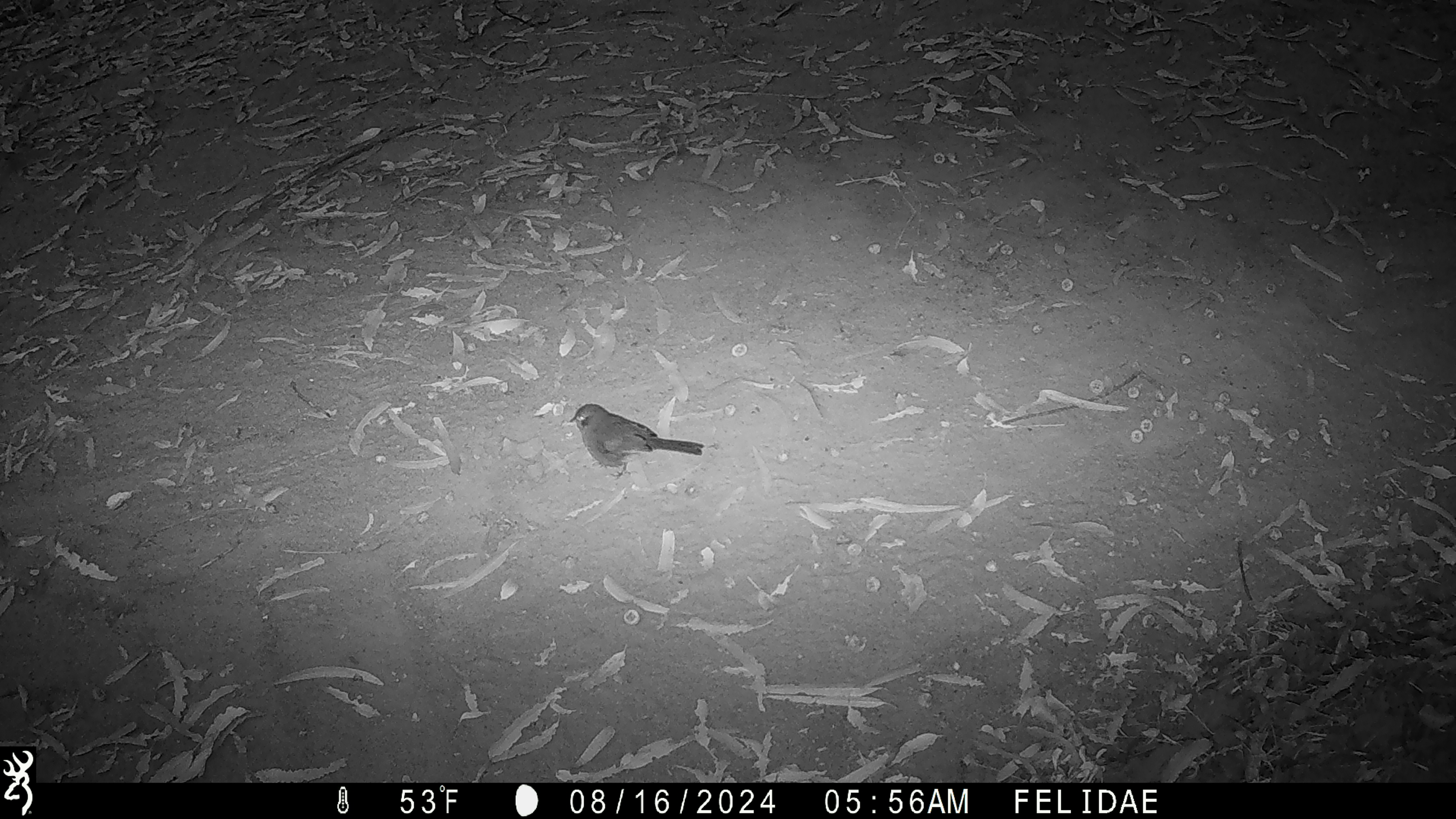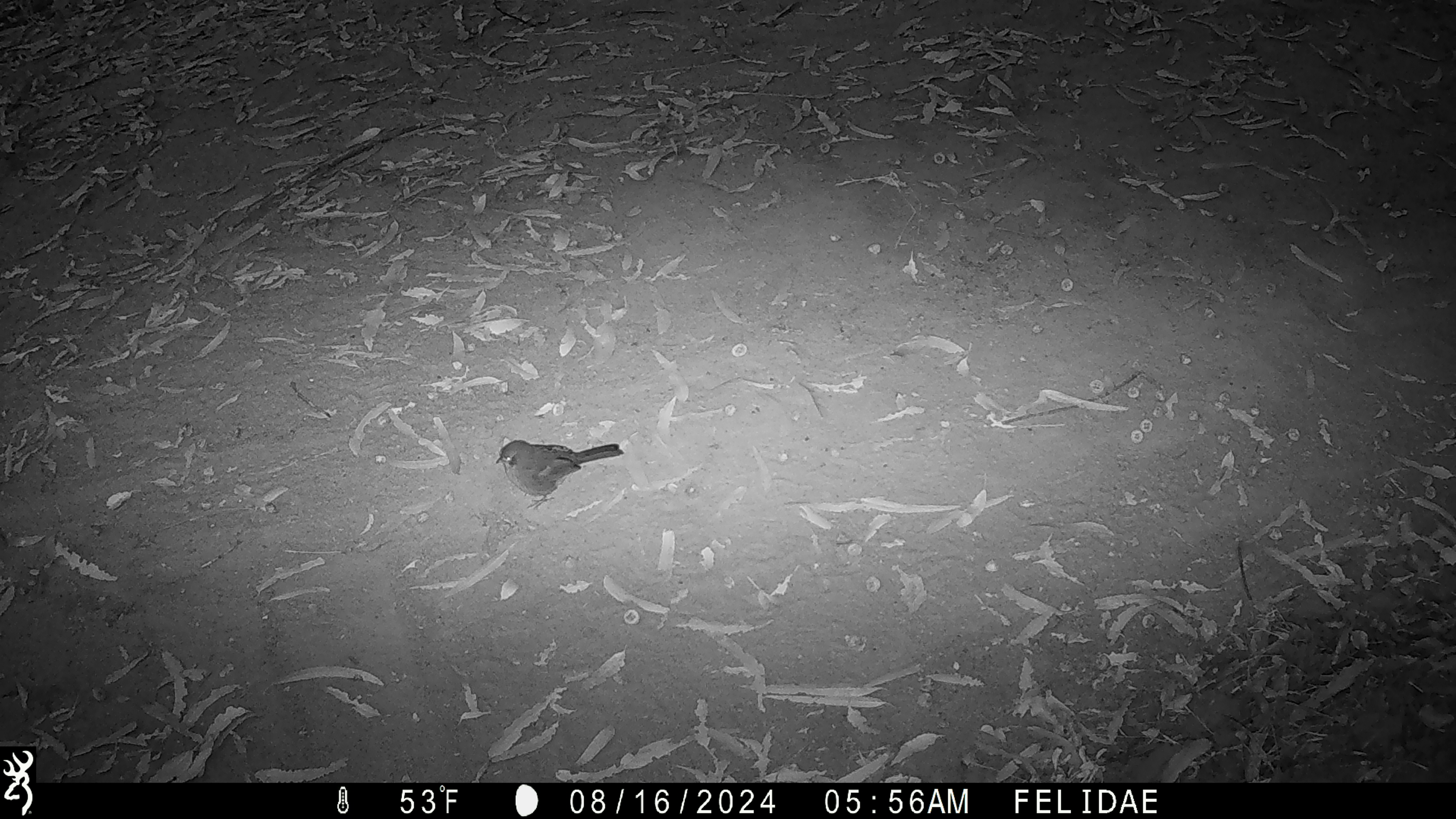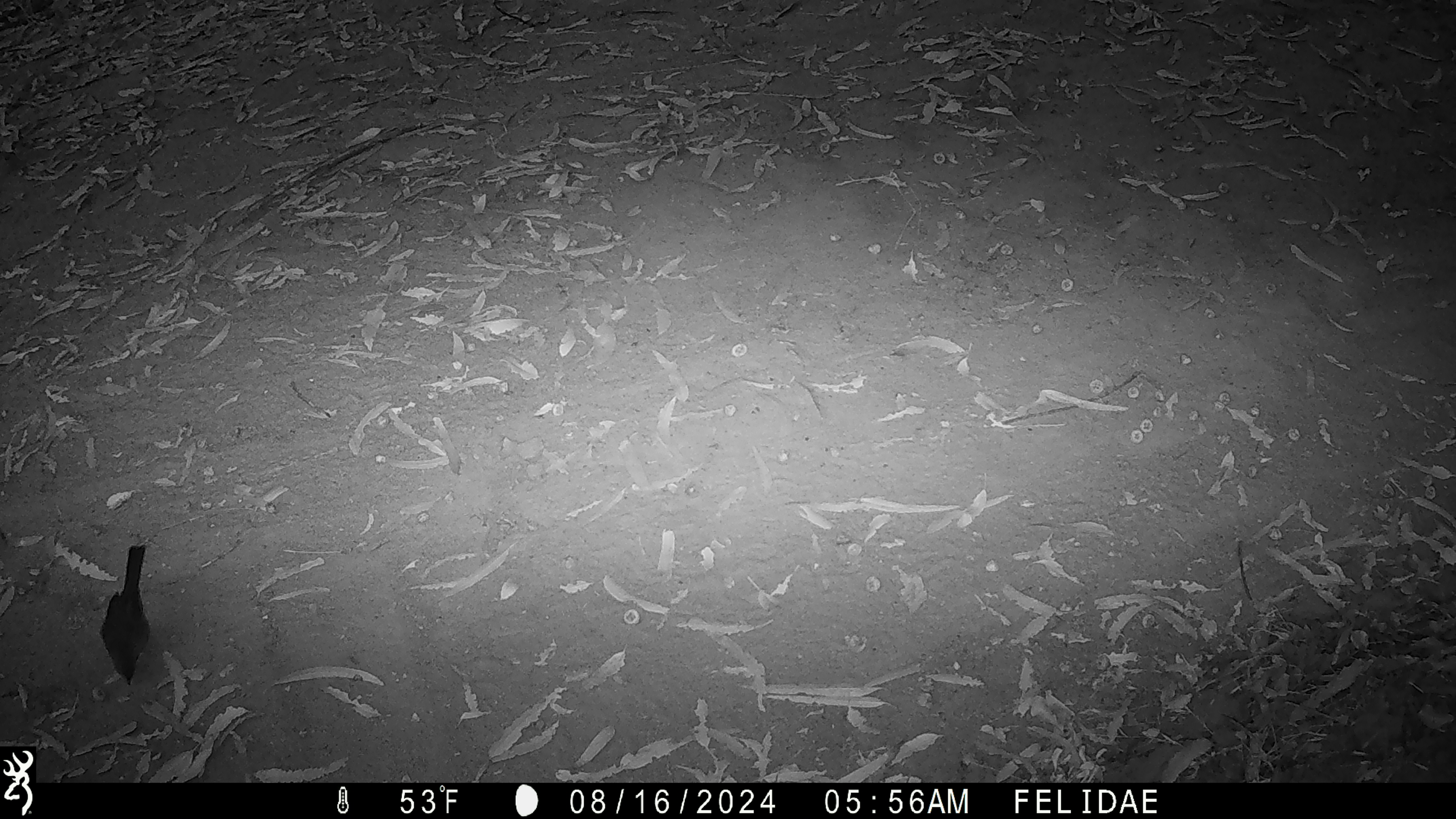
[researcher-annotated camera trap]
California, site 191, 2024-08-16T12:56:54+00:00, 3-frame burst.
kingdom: Animalia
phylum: Chordata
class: Aves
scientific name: Aves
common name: bird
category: unknown bird